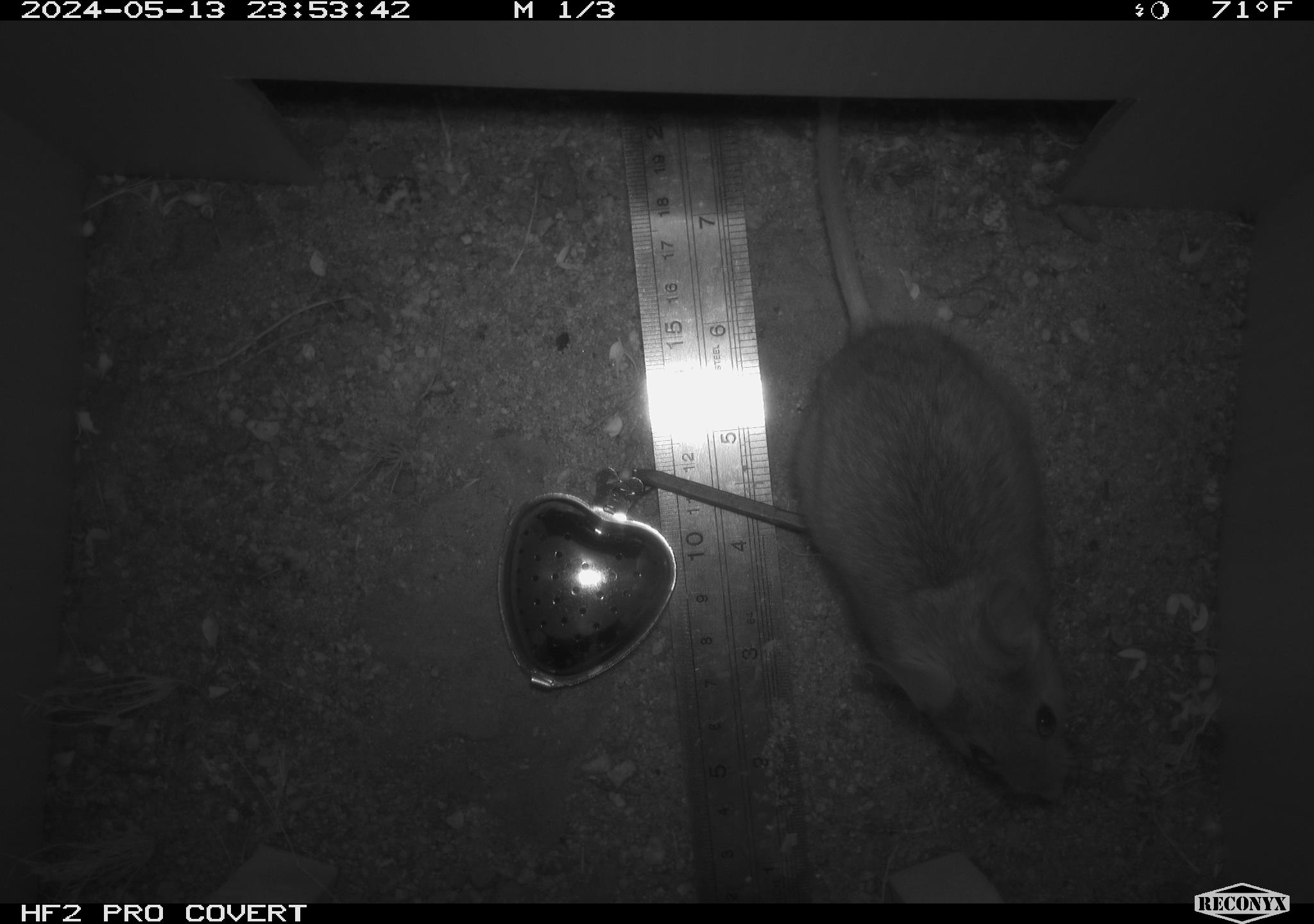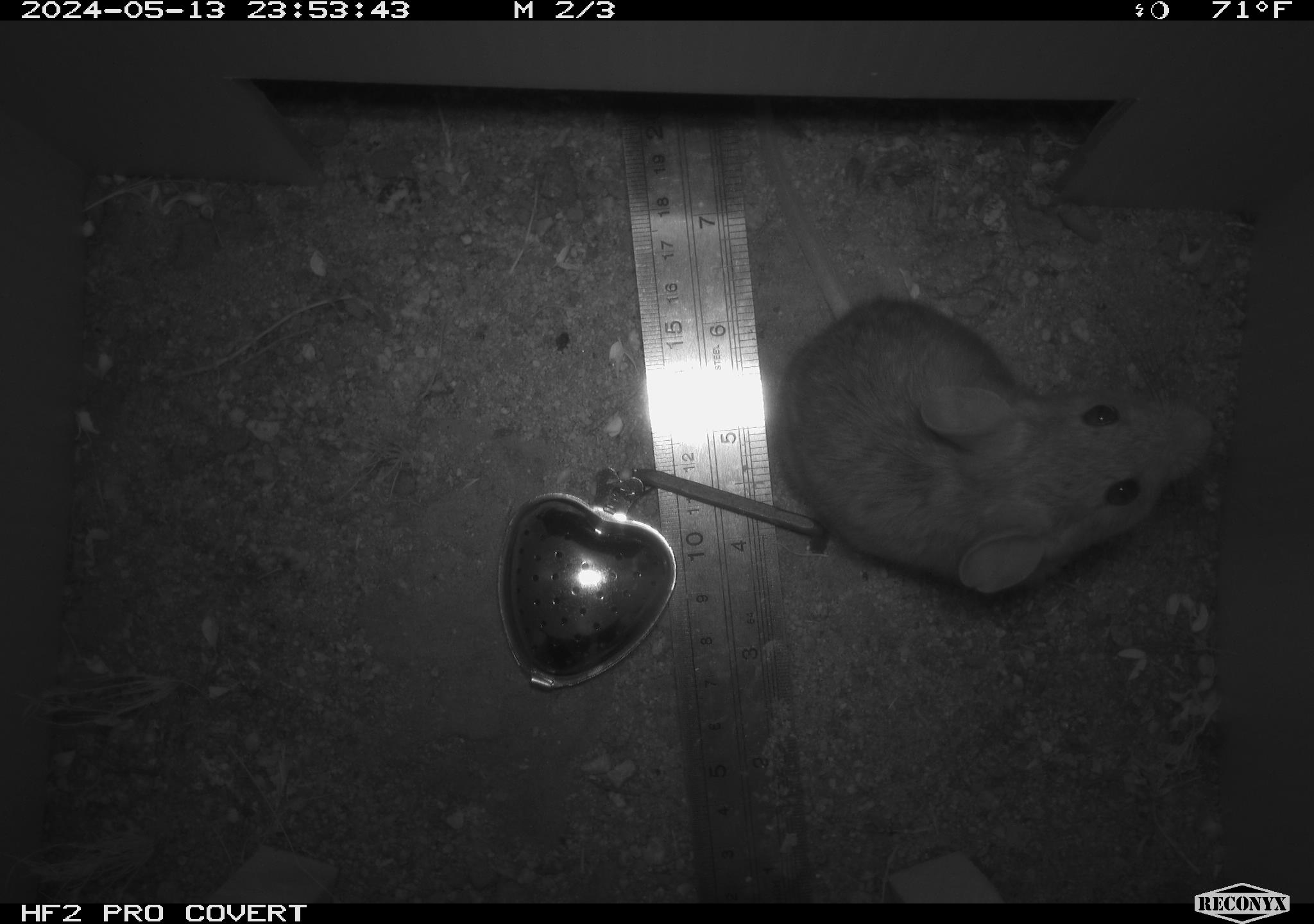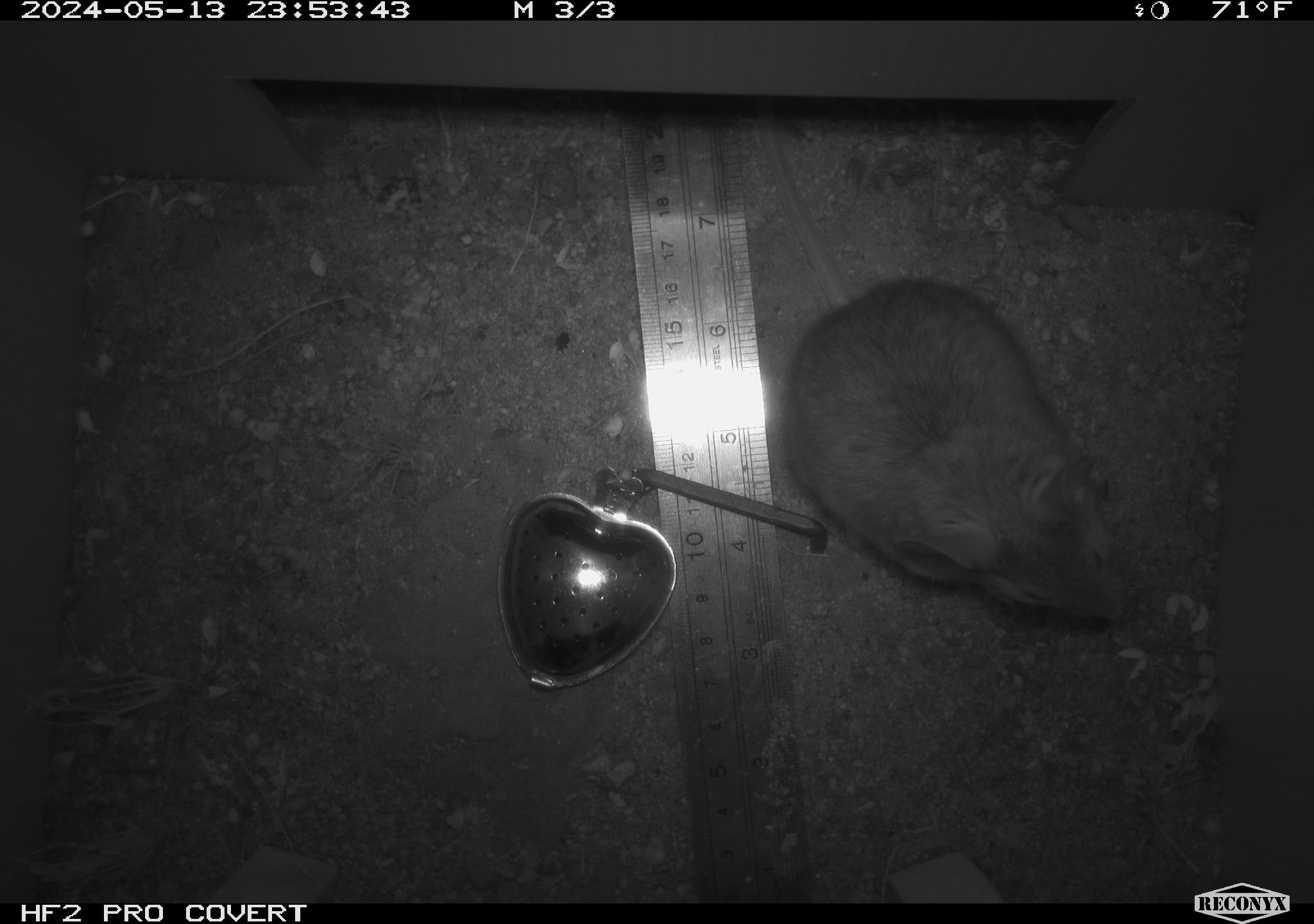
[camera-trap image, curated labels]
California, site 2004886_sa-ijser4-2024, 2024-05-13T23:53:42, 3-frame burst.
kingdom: Animalia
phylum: Chordata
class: Mammalia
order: Rodentia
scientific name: Rodentia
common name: woodrat or rat or mouse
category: woodrat or rat or mouse species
Woodrat or rat or mouse species (woodrat or rat or mouse) (Rodentia).